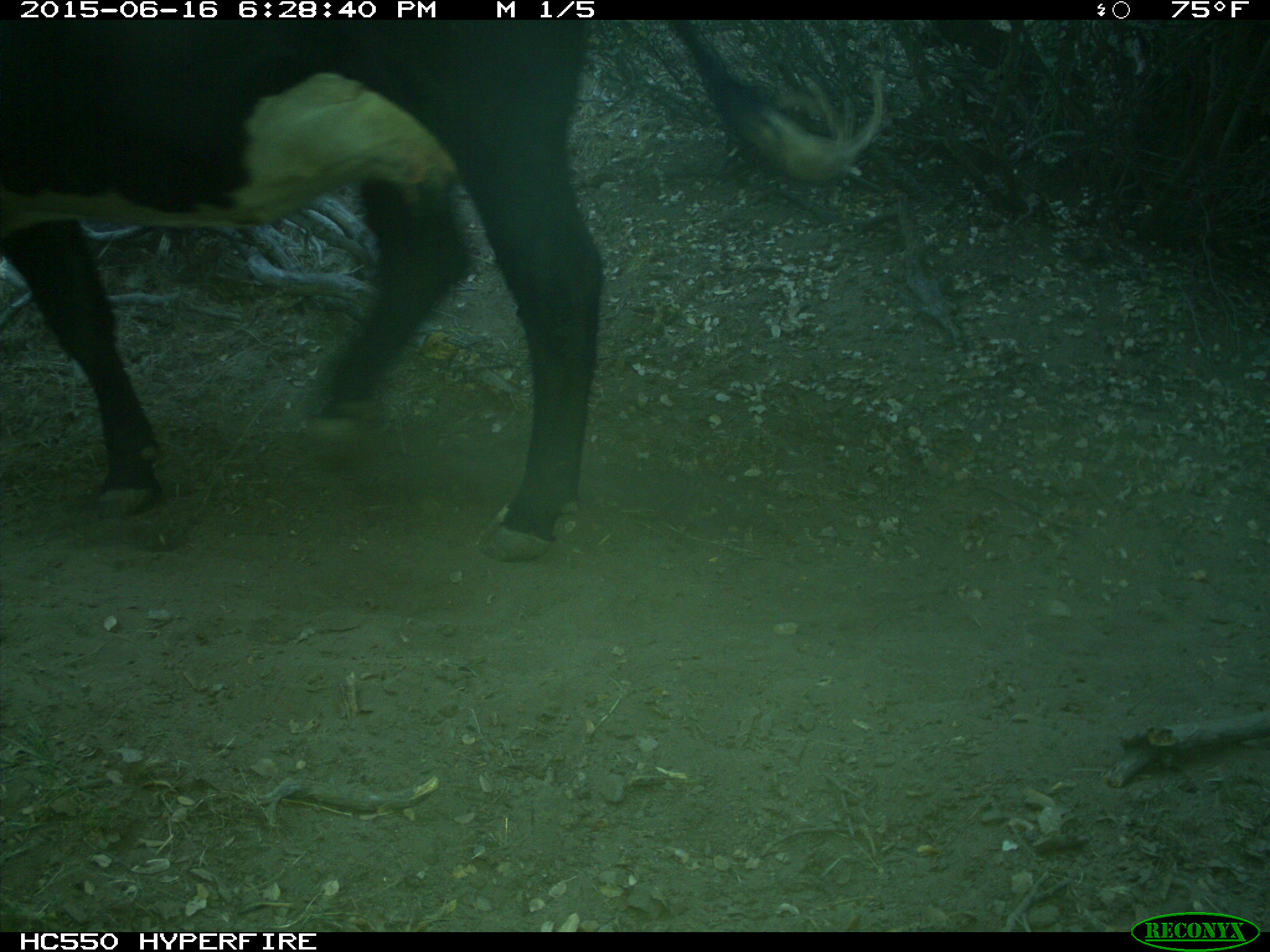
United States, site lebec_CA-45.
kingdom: Animalia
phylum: Chordata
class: Mammalia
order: Artiodactyla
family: Bovidae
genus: Bos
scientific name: Bos taurus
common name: domestic cow